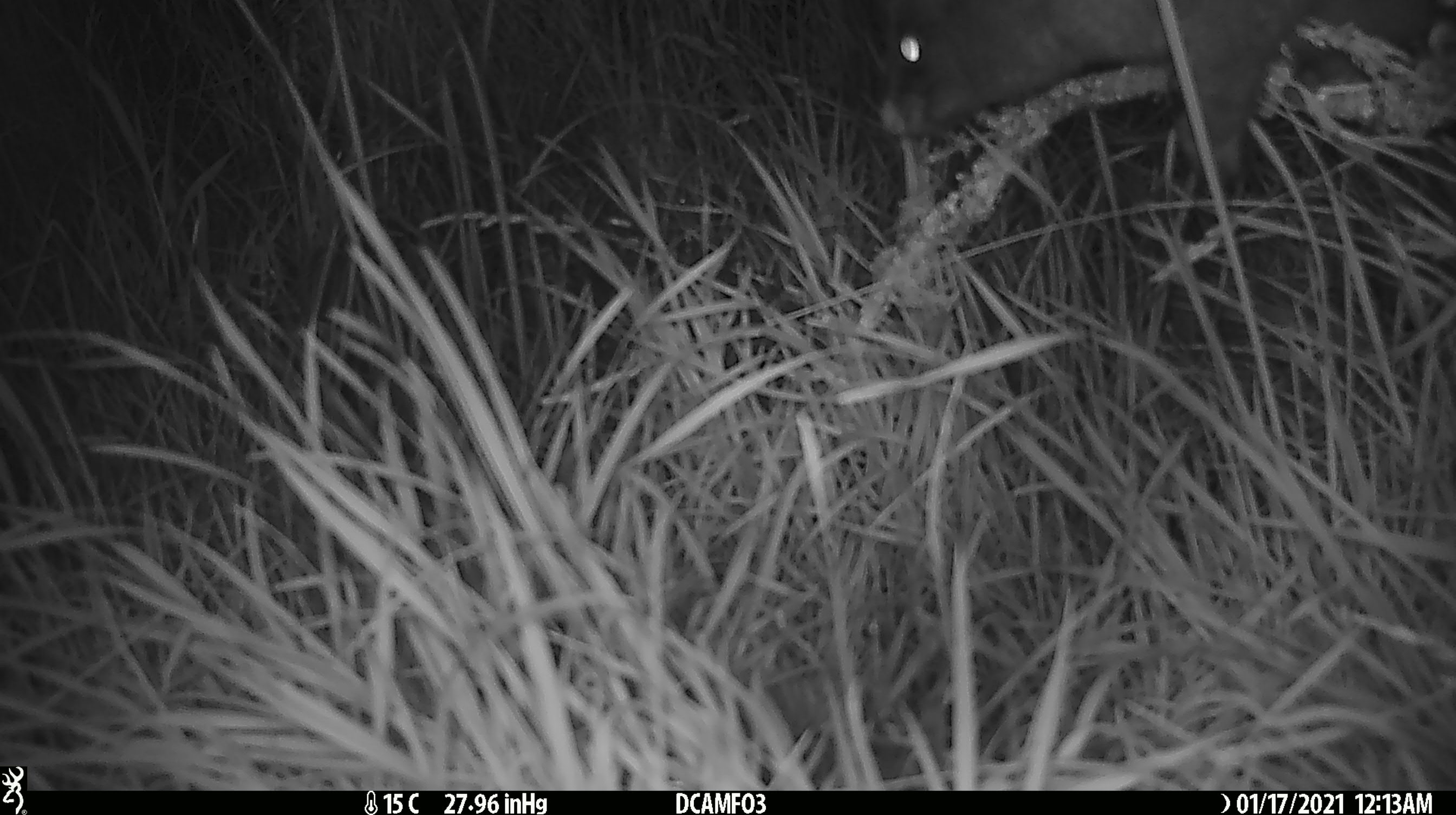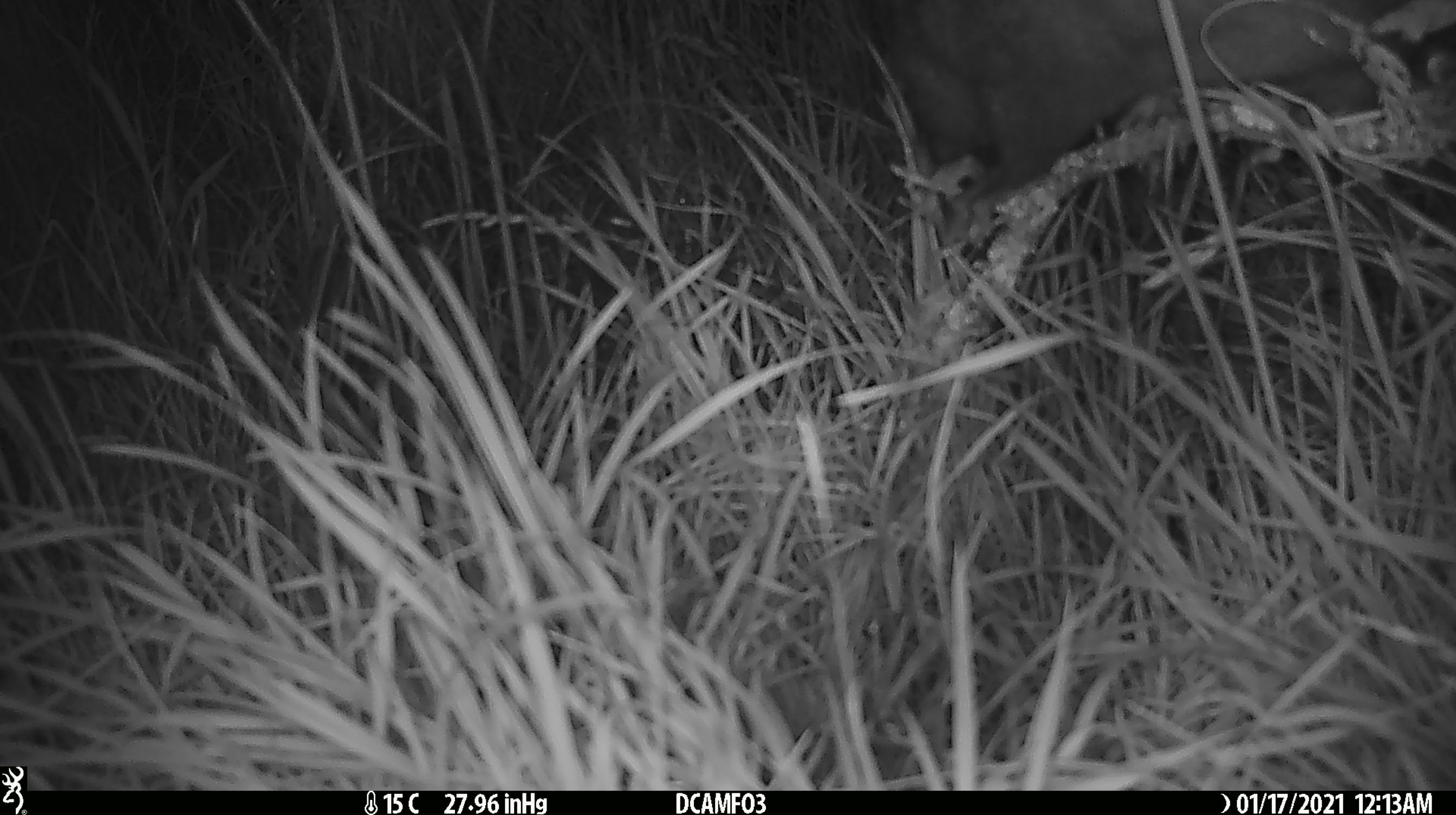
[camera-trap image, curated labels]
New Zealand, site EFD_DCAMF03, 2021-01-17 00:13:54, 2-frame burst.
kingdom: Animalia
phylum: Chordata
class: Mammalia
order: Diprotodontia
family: Phalangeridae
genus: Trichosurus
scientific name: Trichosurus vulpecula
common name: common brushtail possum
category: possum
Possum (common brushtail possum) (Trichosurus vulpecula).